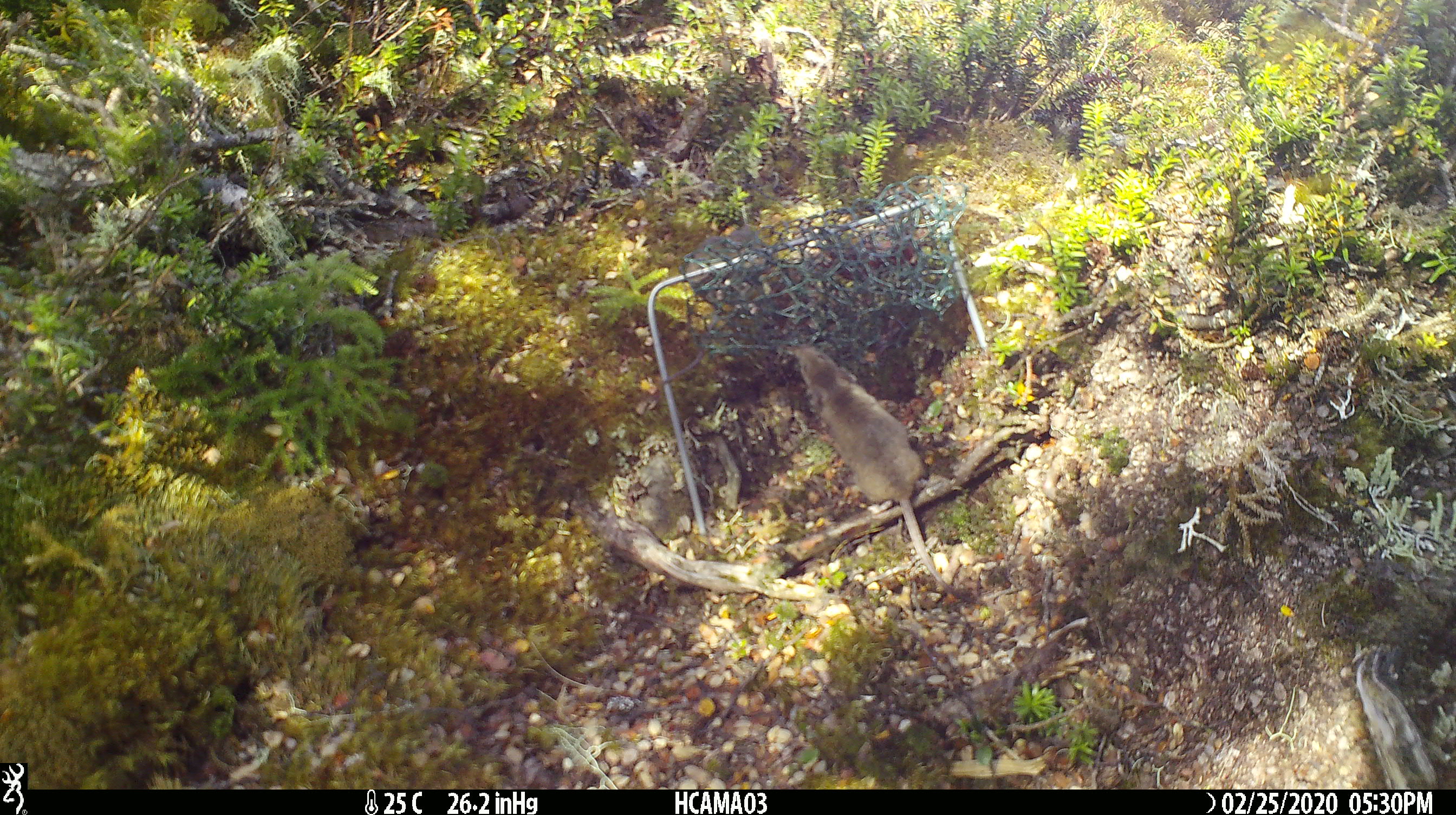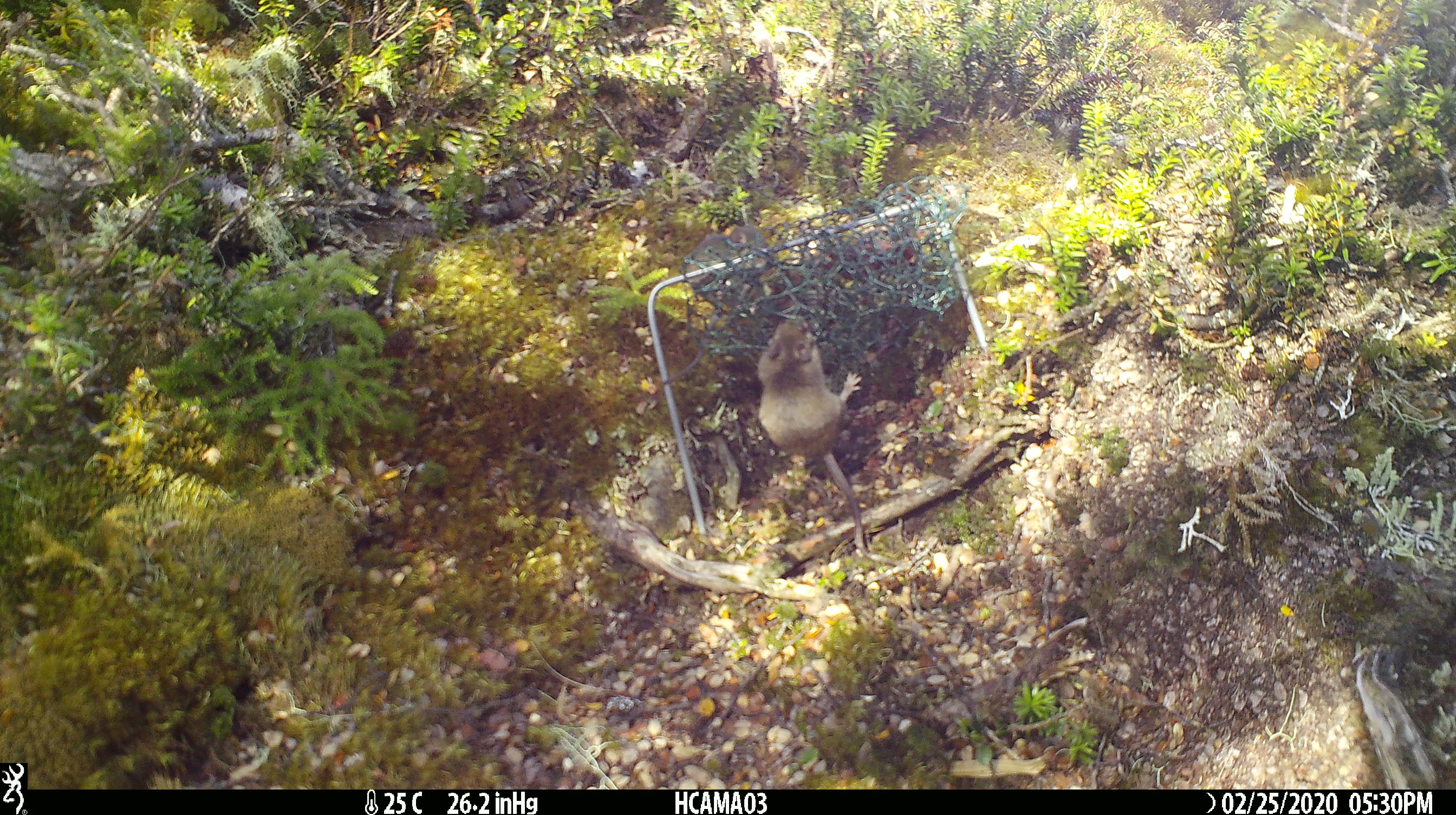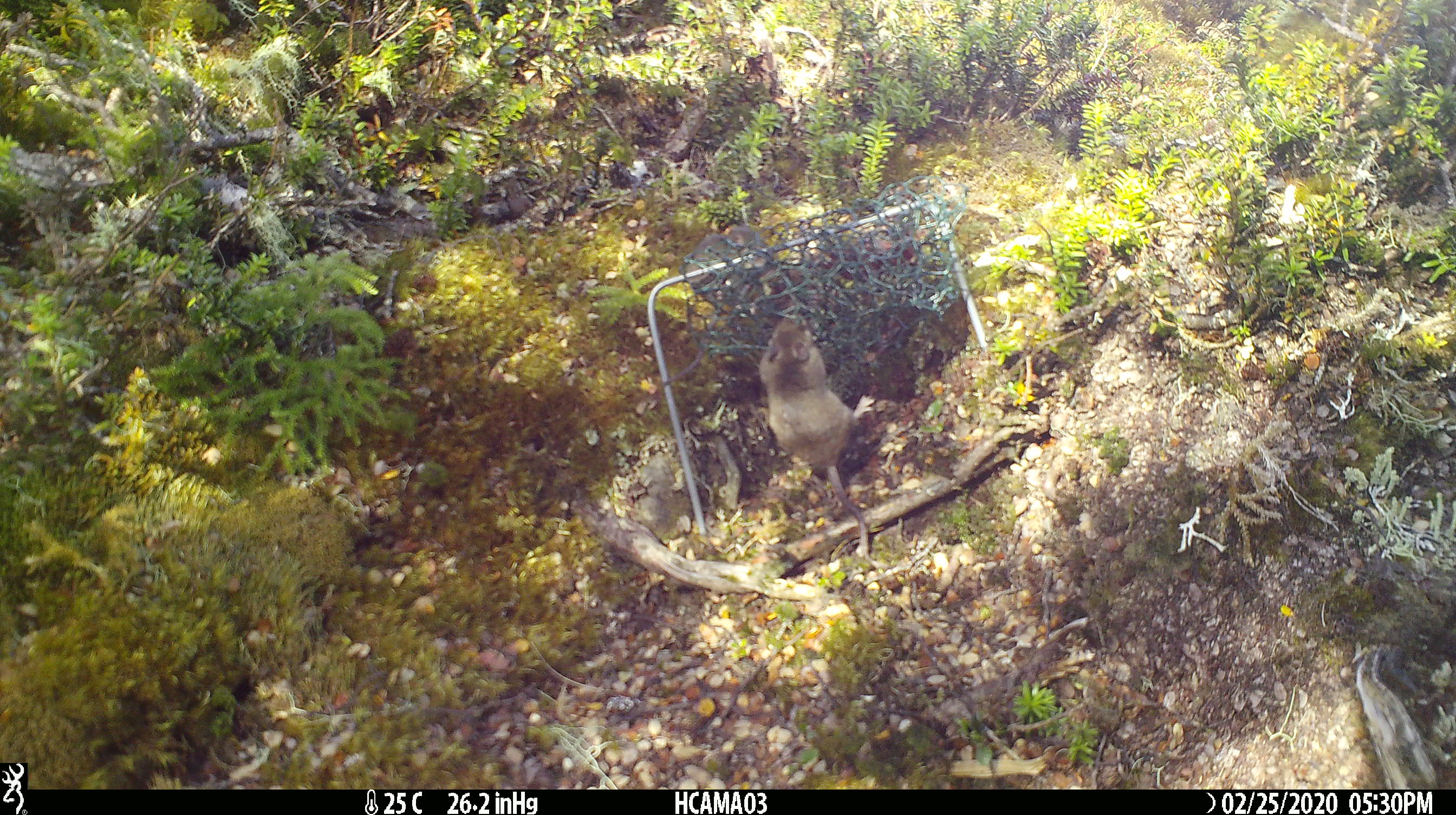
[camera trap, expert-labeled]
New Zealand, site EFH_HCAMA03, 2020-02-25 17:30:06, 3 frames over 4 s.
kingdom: Animalia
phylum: Chordata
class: Mammalia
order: Rodentia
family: Muridae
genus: Mus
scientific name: Mus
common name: mouse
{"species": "mouse (Mus)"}